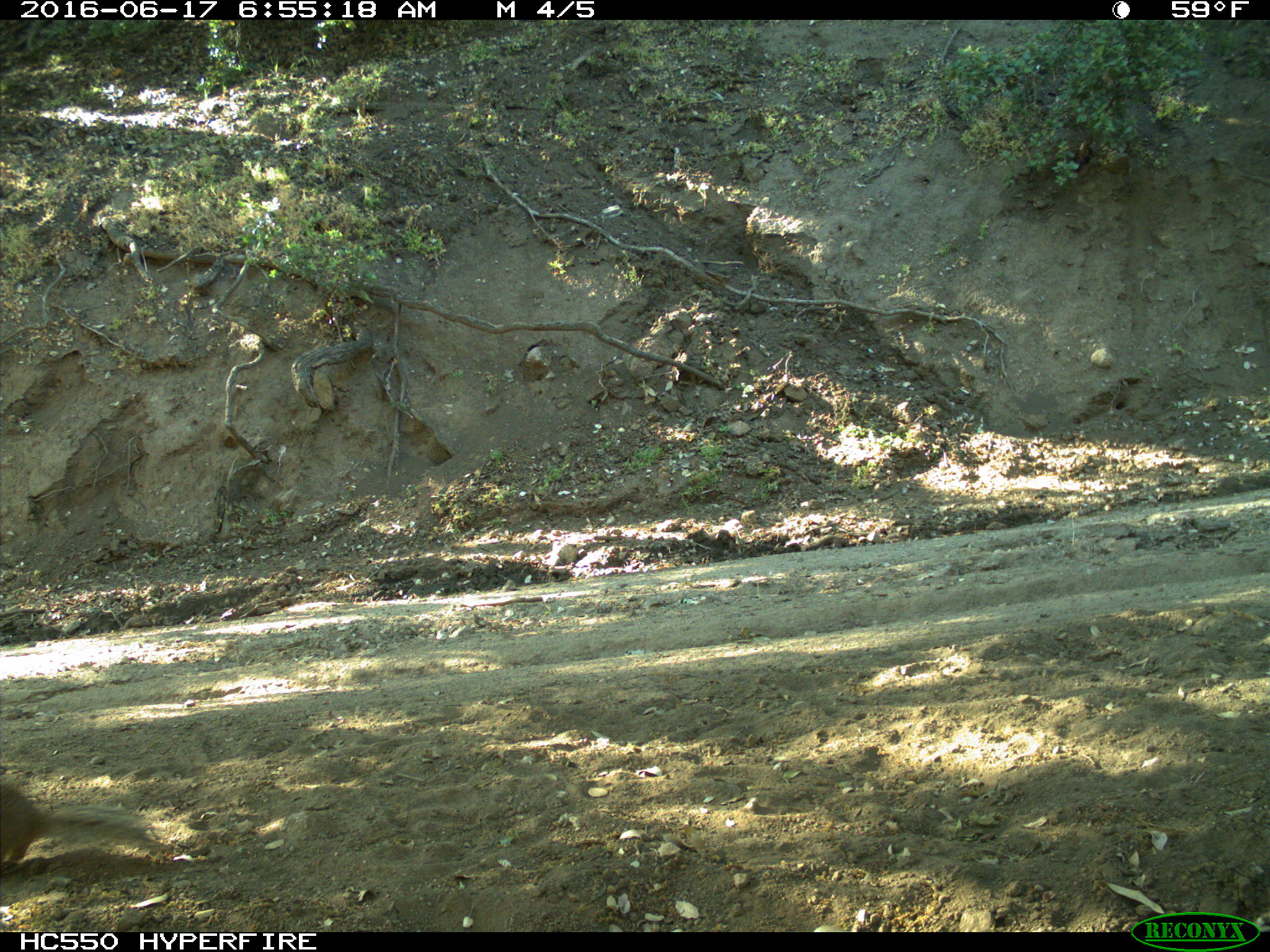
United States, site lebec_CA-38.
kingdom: Animalia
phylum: Chordata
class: Mammalia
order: Rodentia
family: Sciuridae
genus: Otospermophilus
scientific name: Otospermophilus beecheyi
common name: california ground squirrel